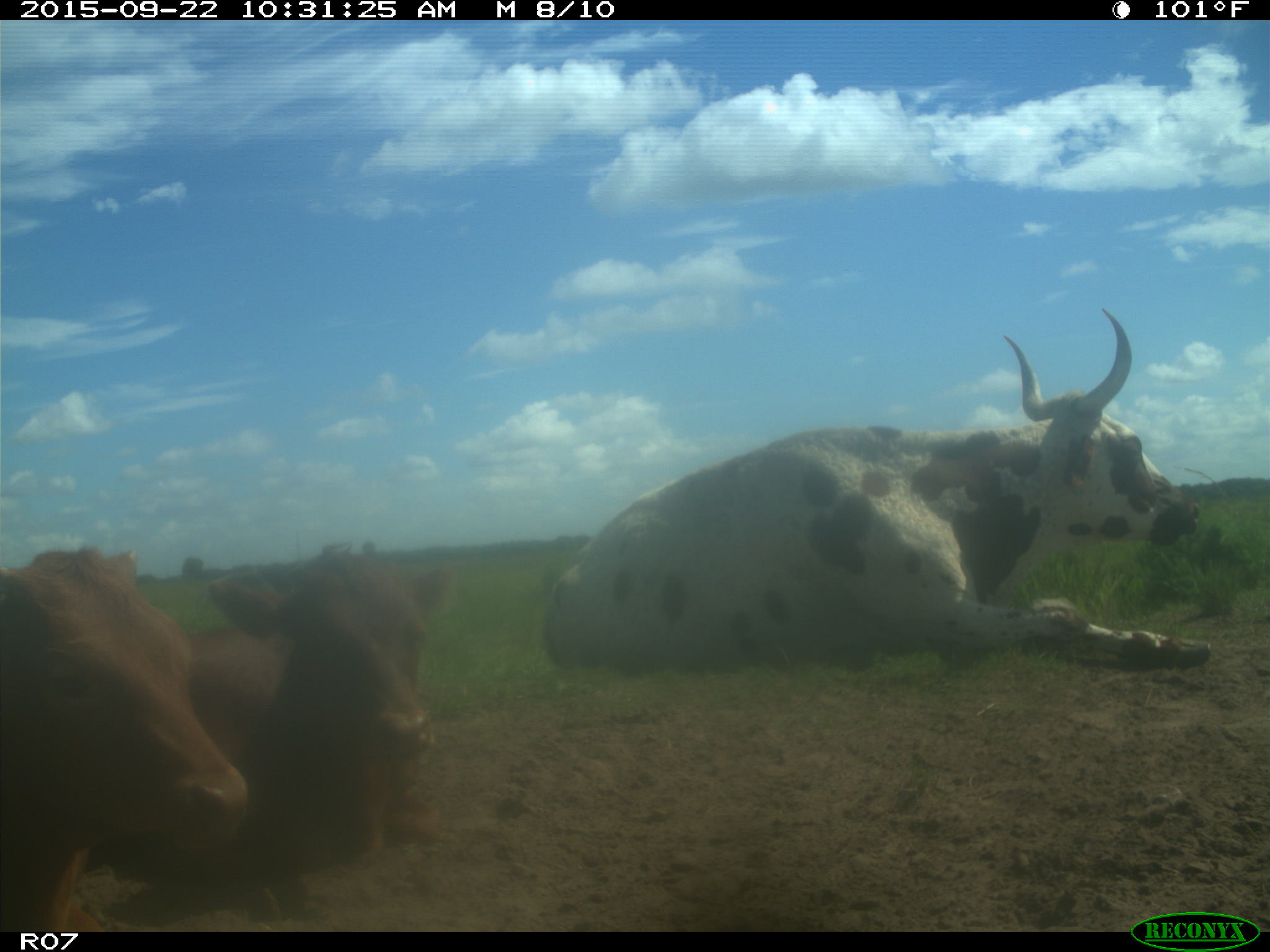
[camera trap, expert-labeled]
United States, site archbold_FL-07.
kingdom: Animalia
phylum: Chordata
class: Mammalia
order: Artiodactyla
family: Bovidae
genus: Bos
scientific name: Bos taurus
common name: domestic cow